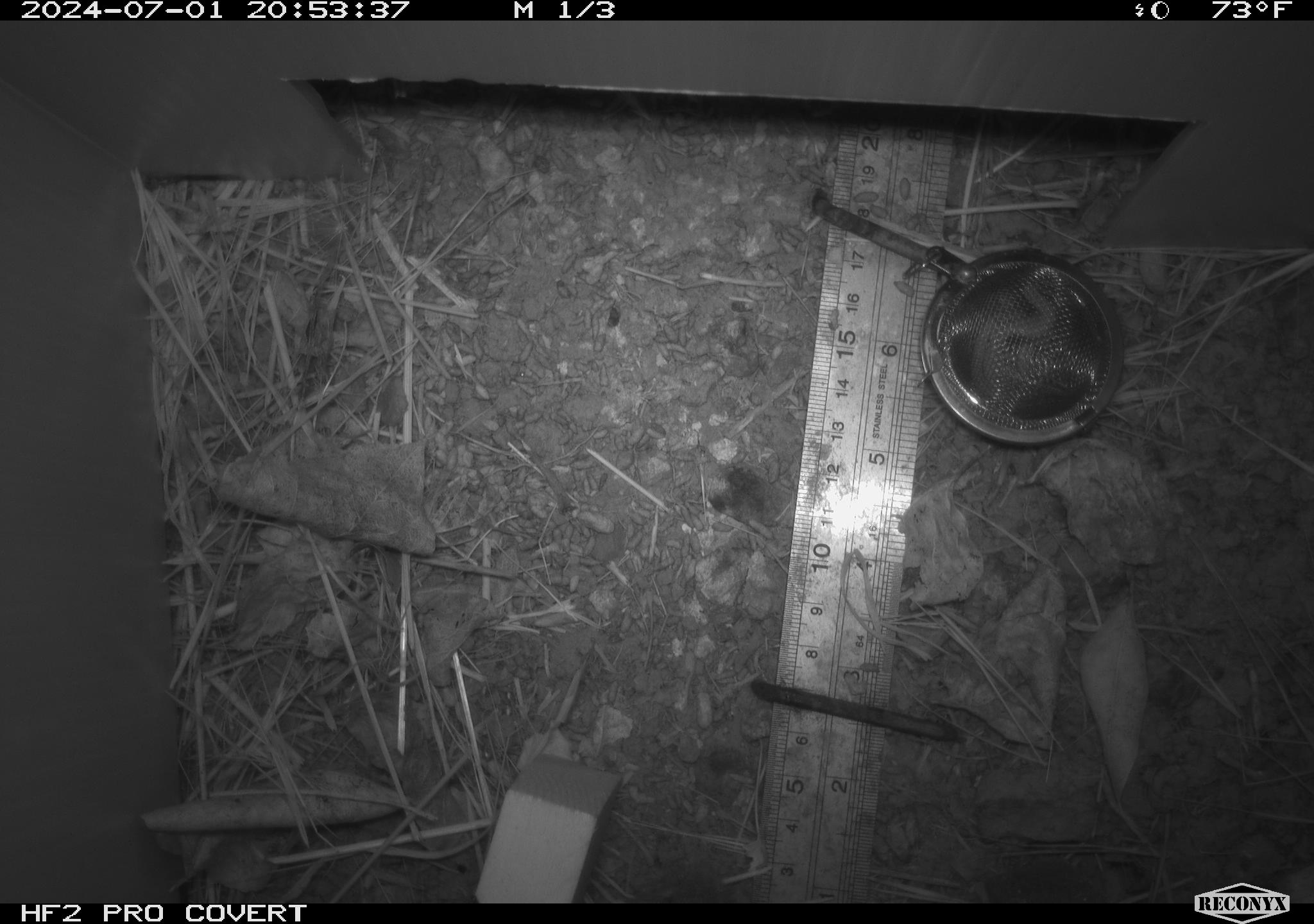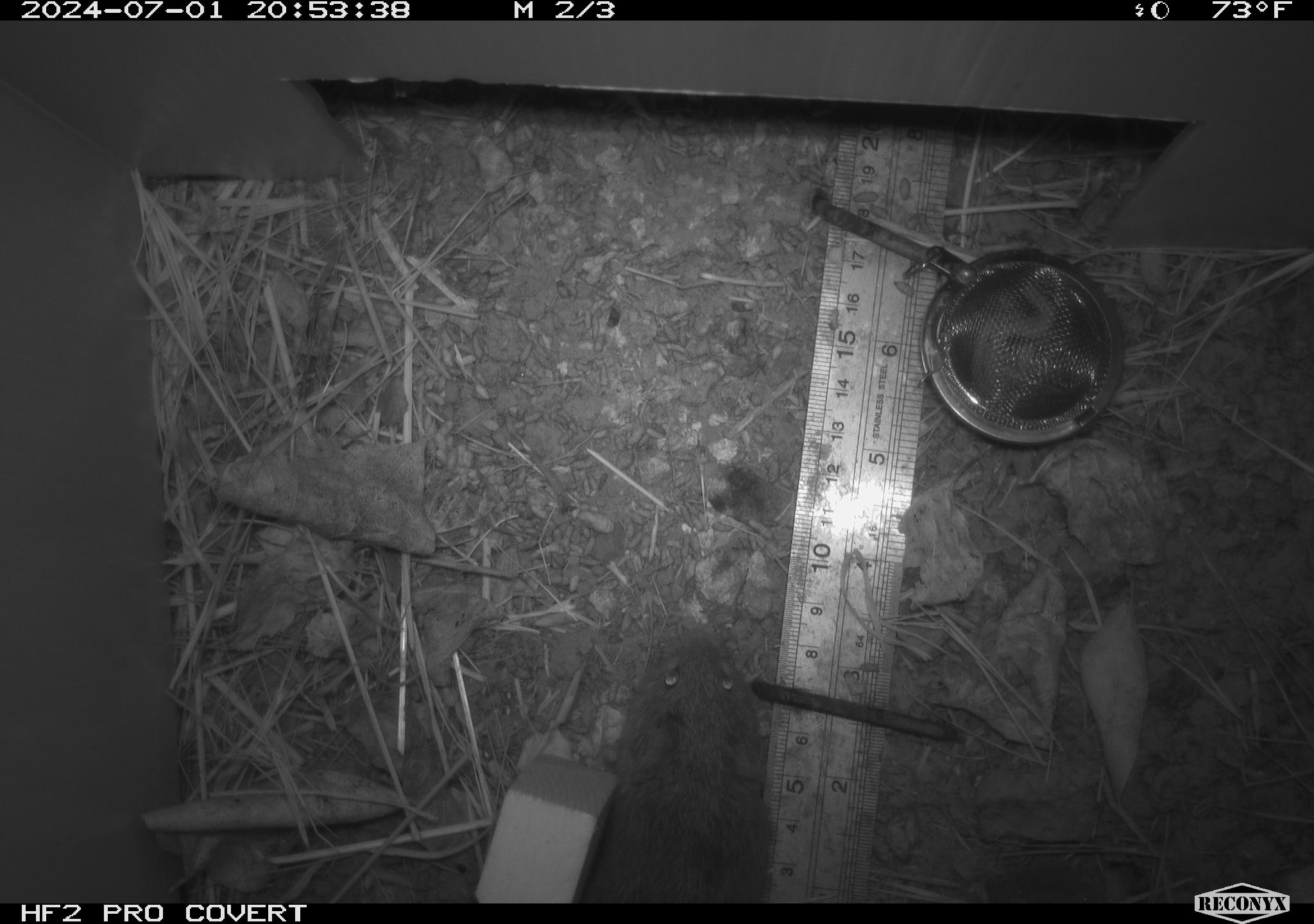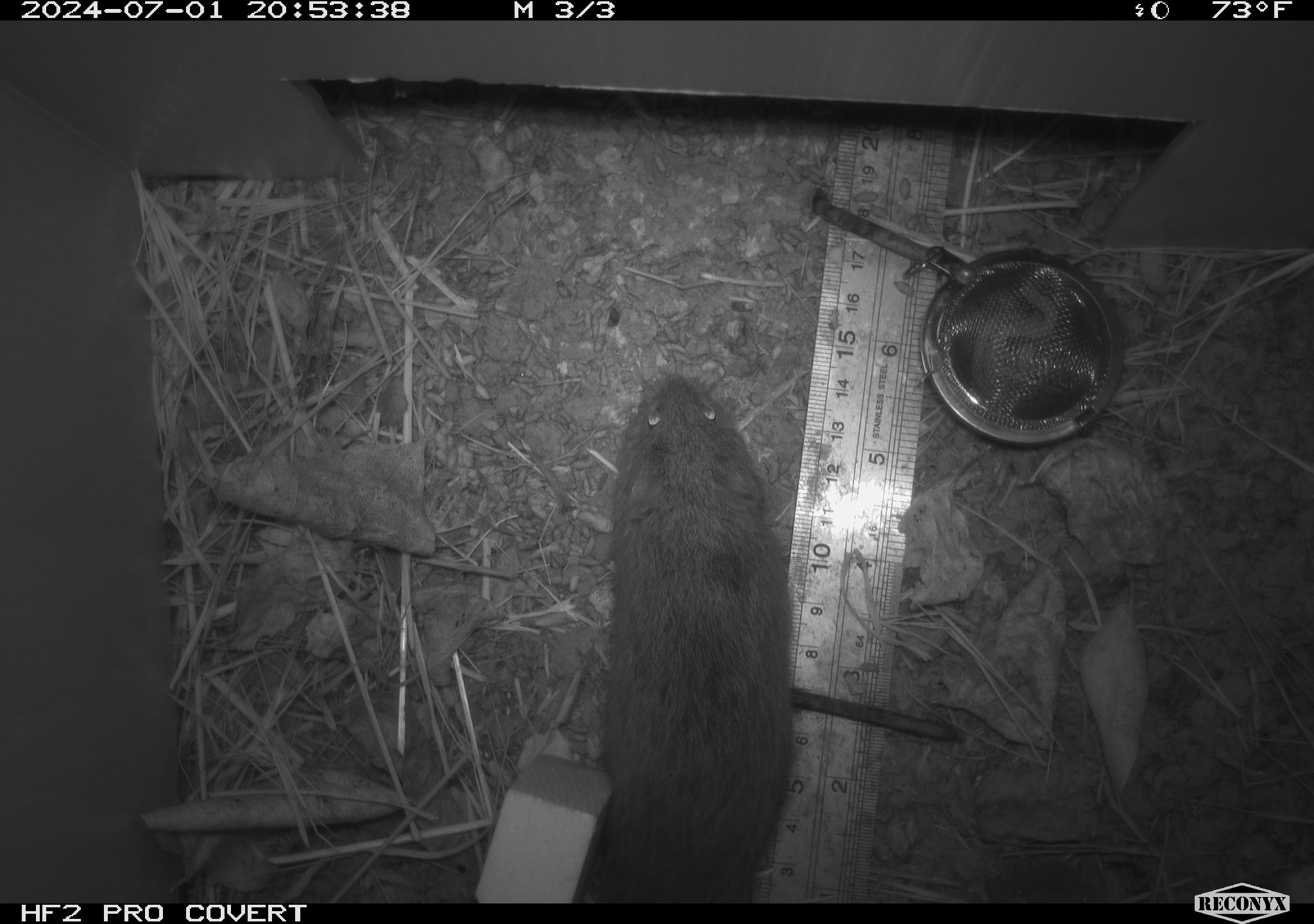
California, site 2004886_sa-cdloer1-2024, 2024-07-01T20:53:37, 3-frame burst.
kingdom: Animalia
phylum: Chordata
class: Mammalia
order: Rodentia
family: Cricetidae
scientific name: Arvicolinae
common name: voles, lemmings, and muskrats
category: arvicolinae subfamily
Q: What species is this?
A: Arvicolinae subfamily (voles, lemmings, and muskrats) (Arvicolinae).